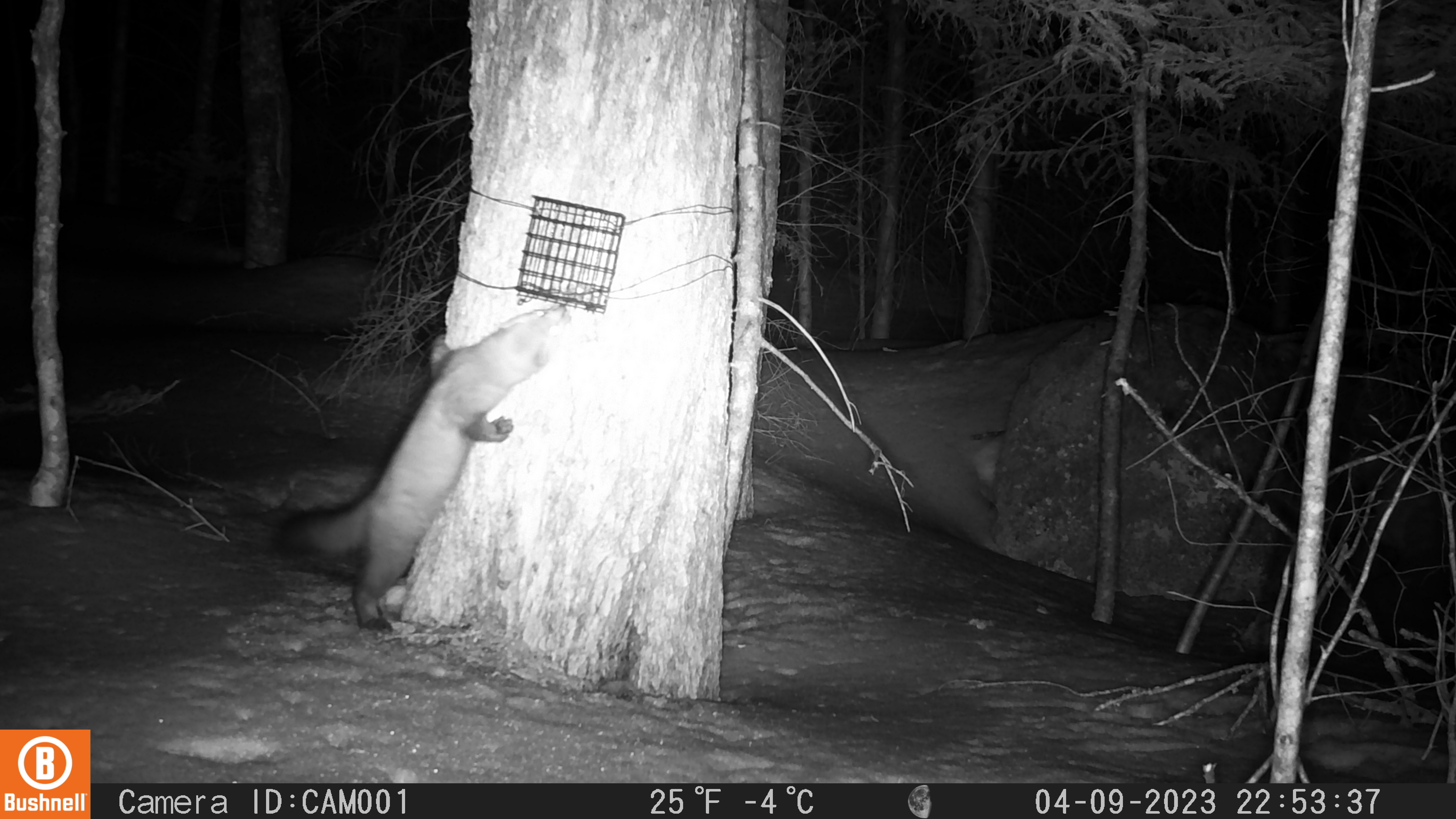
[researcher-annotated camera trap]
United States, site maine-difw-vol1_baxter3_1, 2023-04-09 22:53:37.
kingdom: Animalia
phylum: Chordata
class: Mammalia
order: Carnivora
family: Mustelidae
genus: Martes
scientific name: Martes americana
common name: american marten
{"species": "american marten (Martes americana)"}